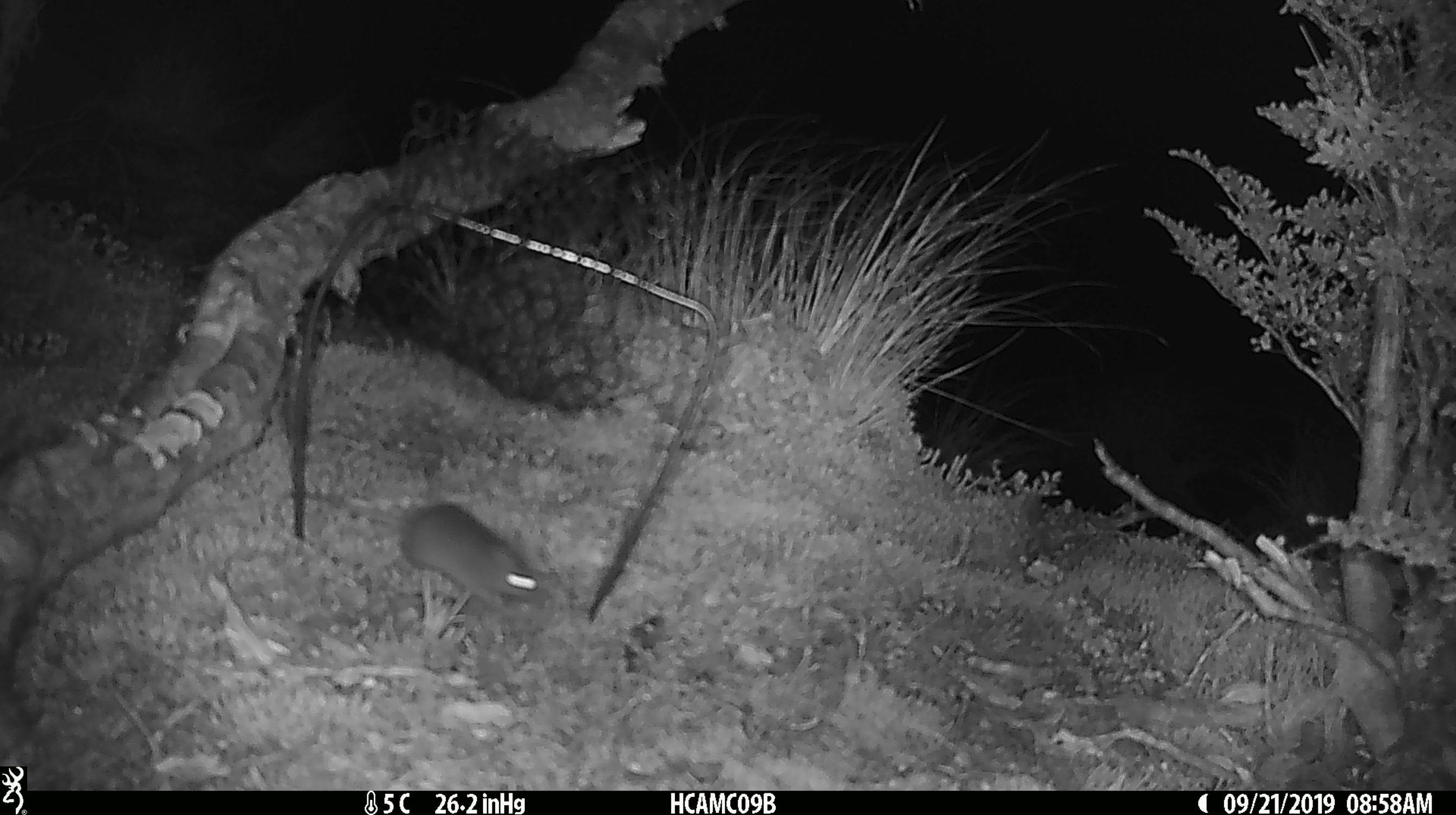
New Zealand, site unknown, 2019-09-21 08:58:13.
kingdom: Animalia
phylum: Chordata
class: Mammalia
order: Rodentia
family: Muridae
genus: Mus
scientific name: Mus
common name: mouse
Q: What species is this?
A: Mouse (Mus).